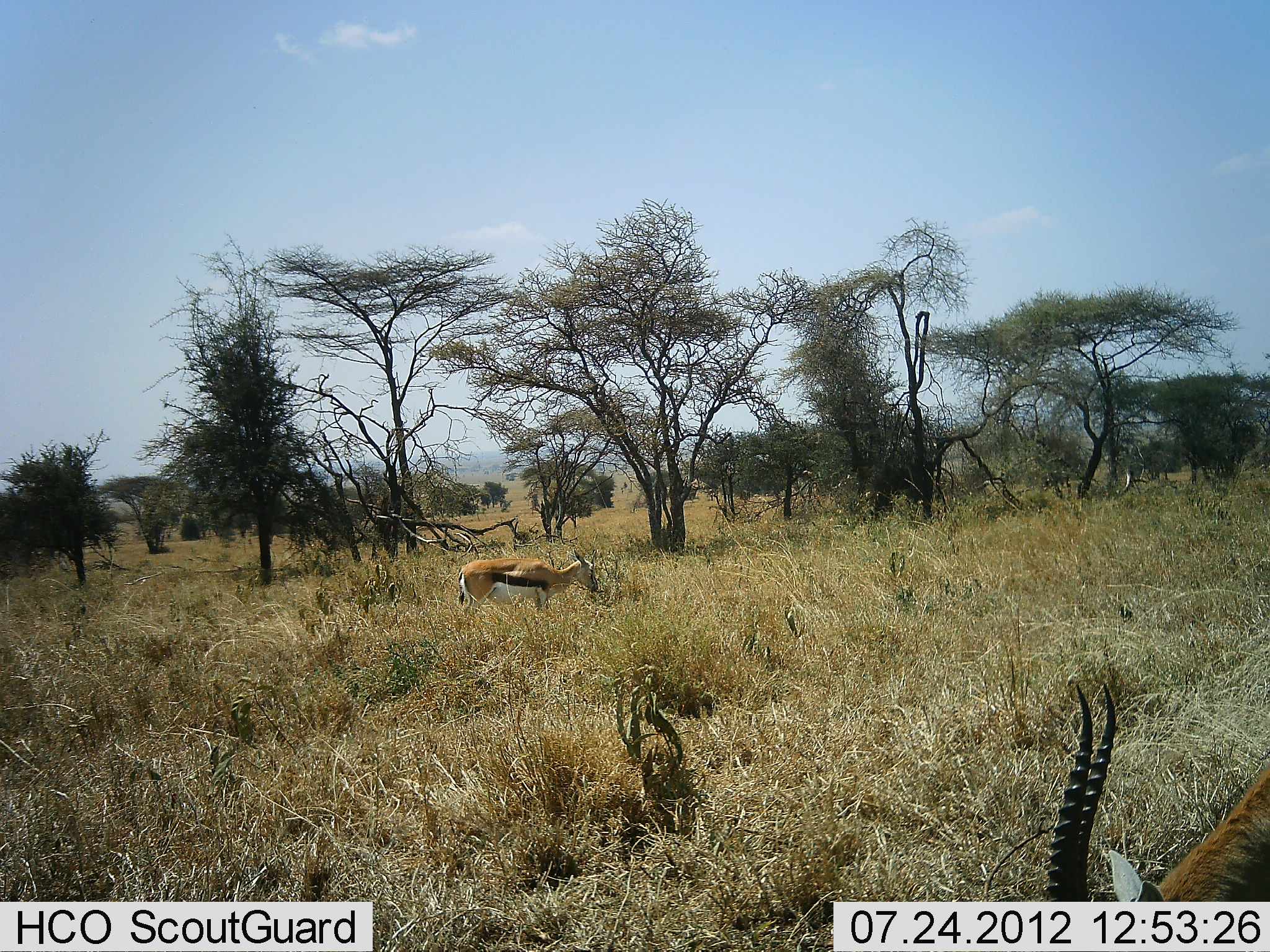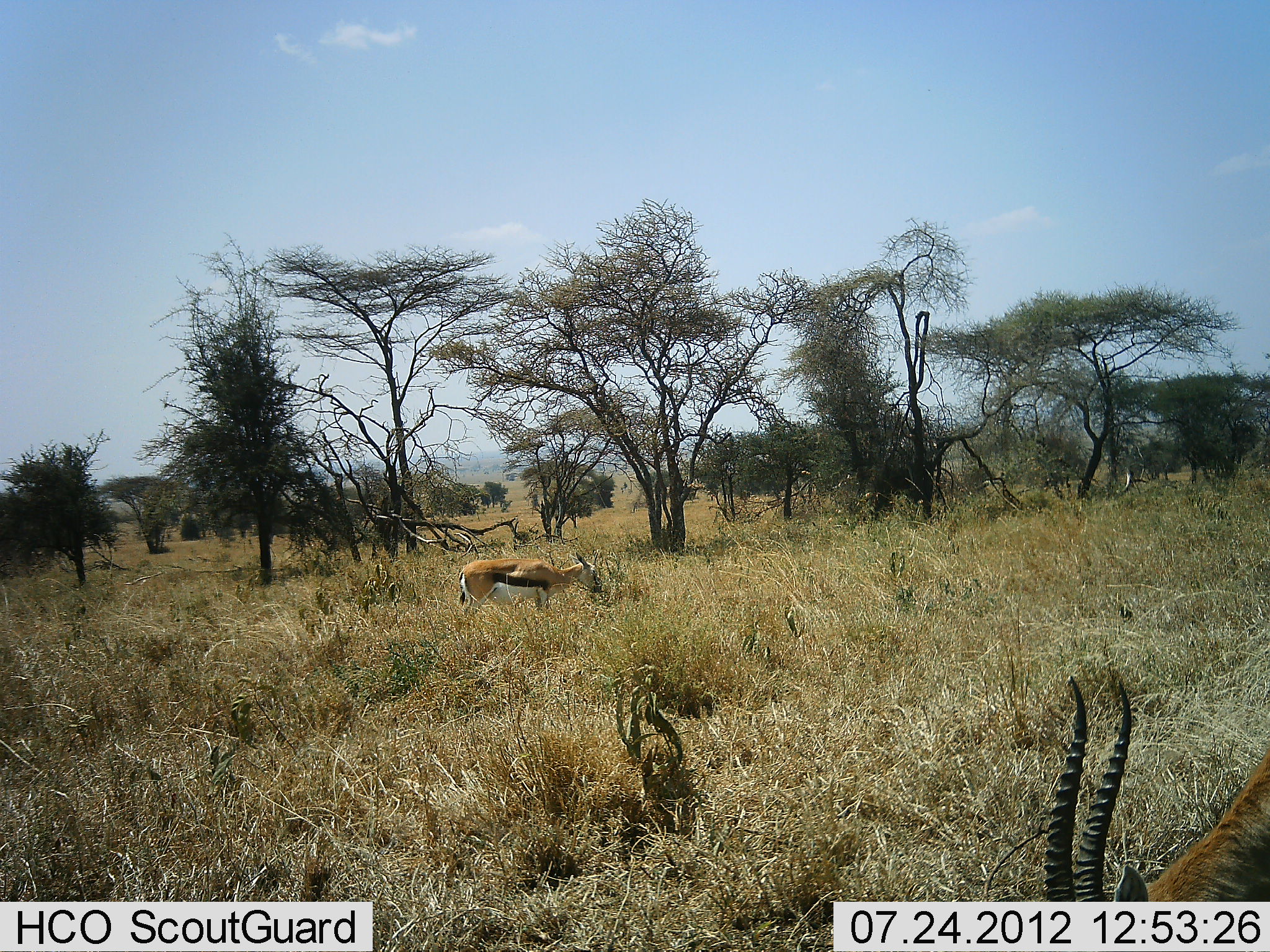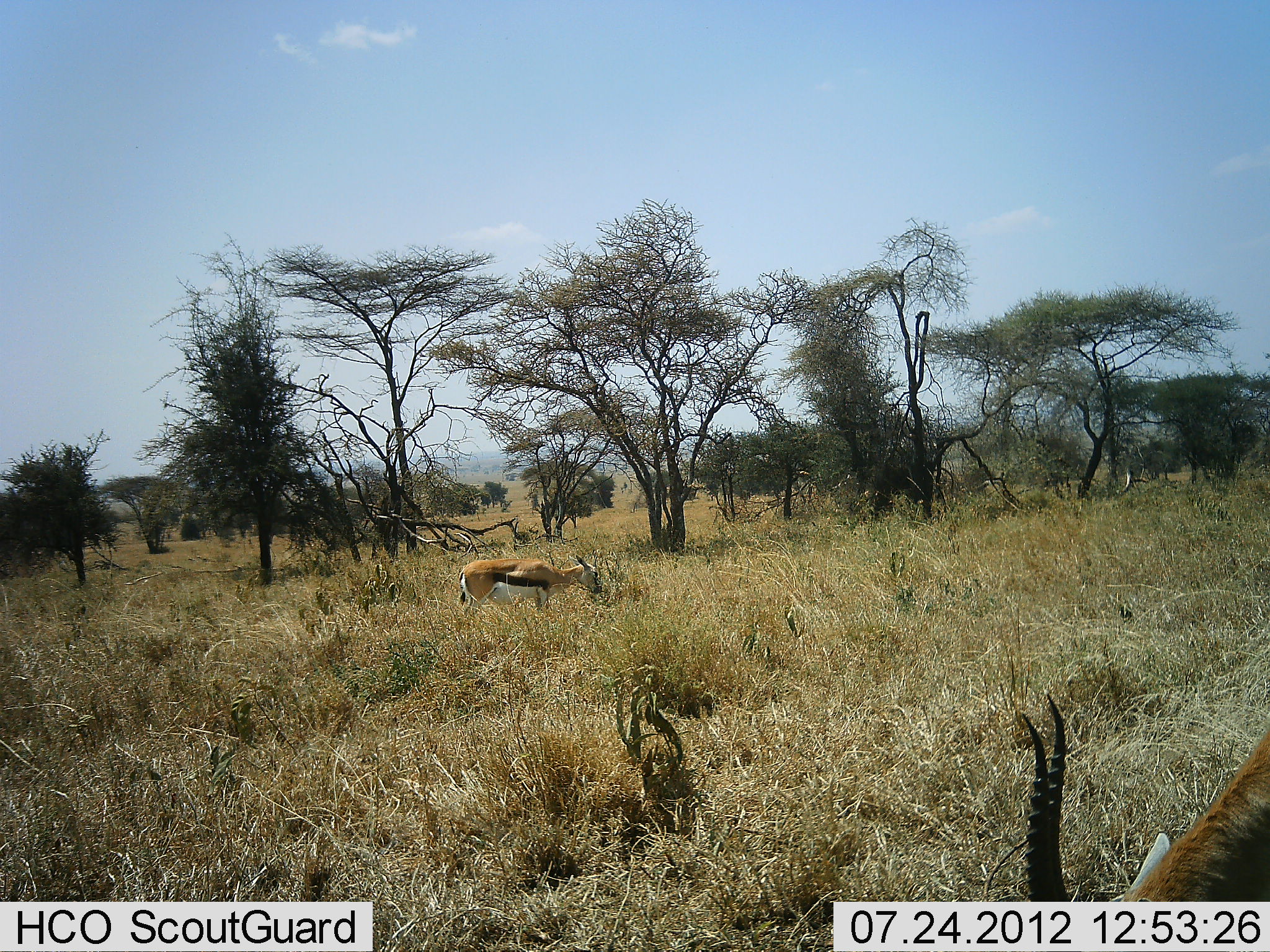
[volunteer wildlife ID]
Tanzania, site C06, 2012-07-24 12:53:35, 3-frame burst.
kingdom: Animalia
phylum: Chordata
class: Mammalia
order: Artiodactyla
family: Bovidae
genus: Eudorcas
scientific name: Eudorcas thomsonii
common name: thomson's gazelle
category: gazellethomsons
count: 2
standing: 60%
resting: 0%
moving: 0%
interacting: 0%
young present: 0%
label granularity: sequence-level